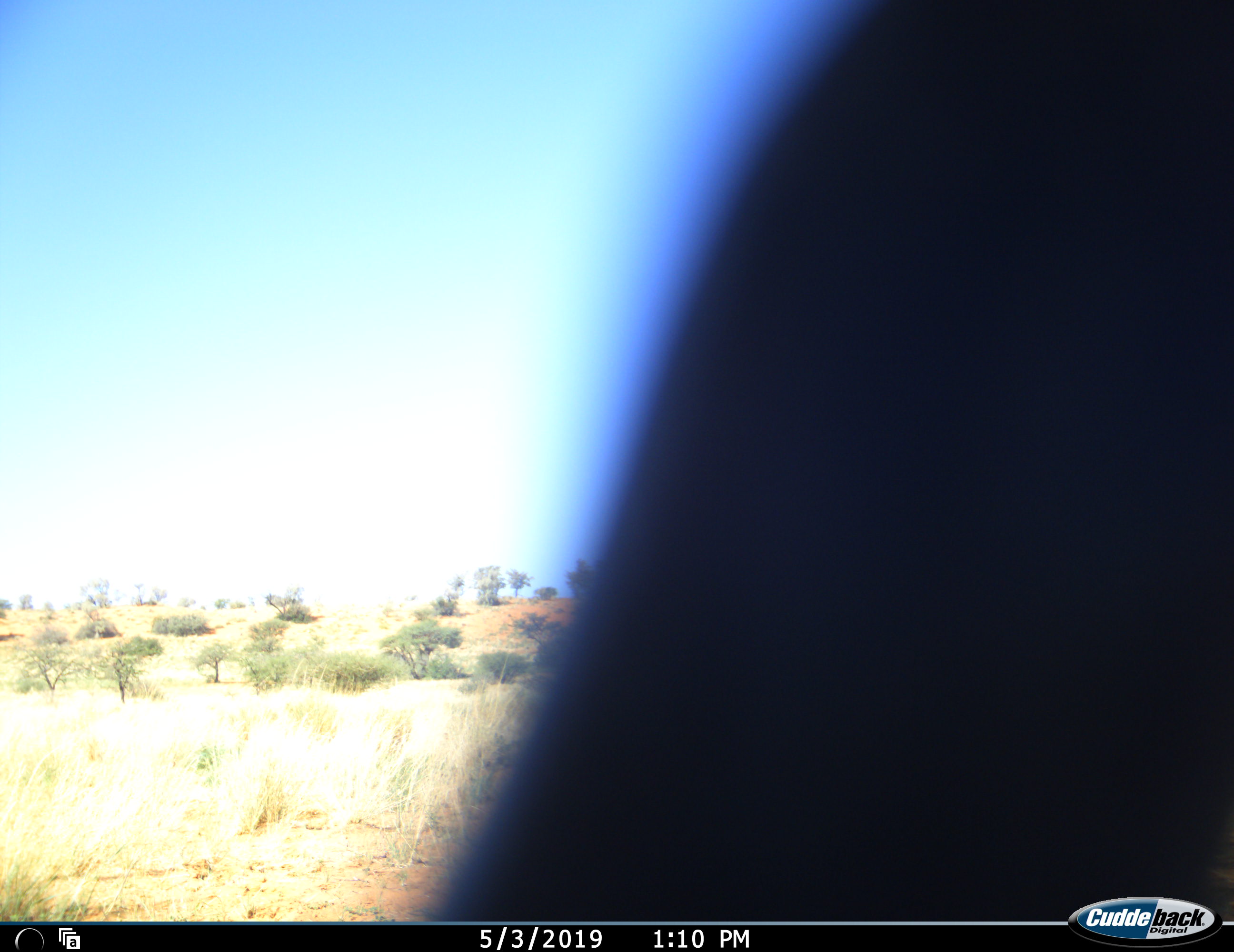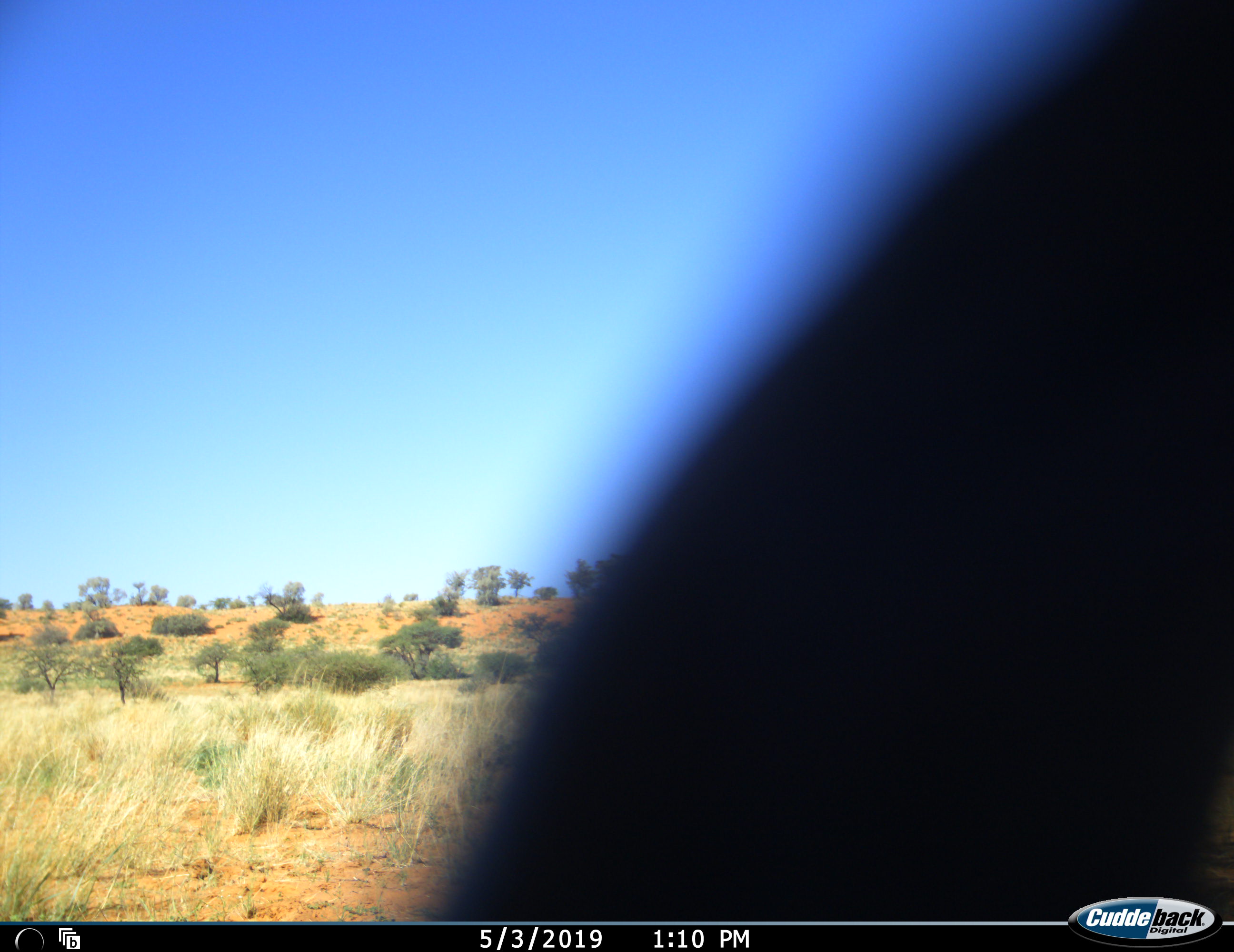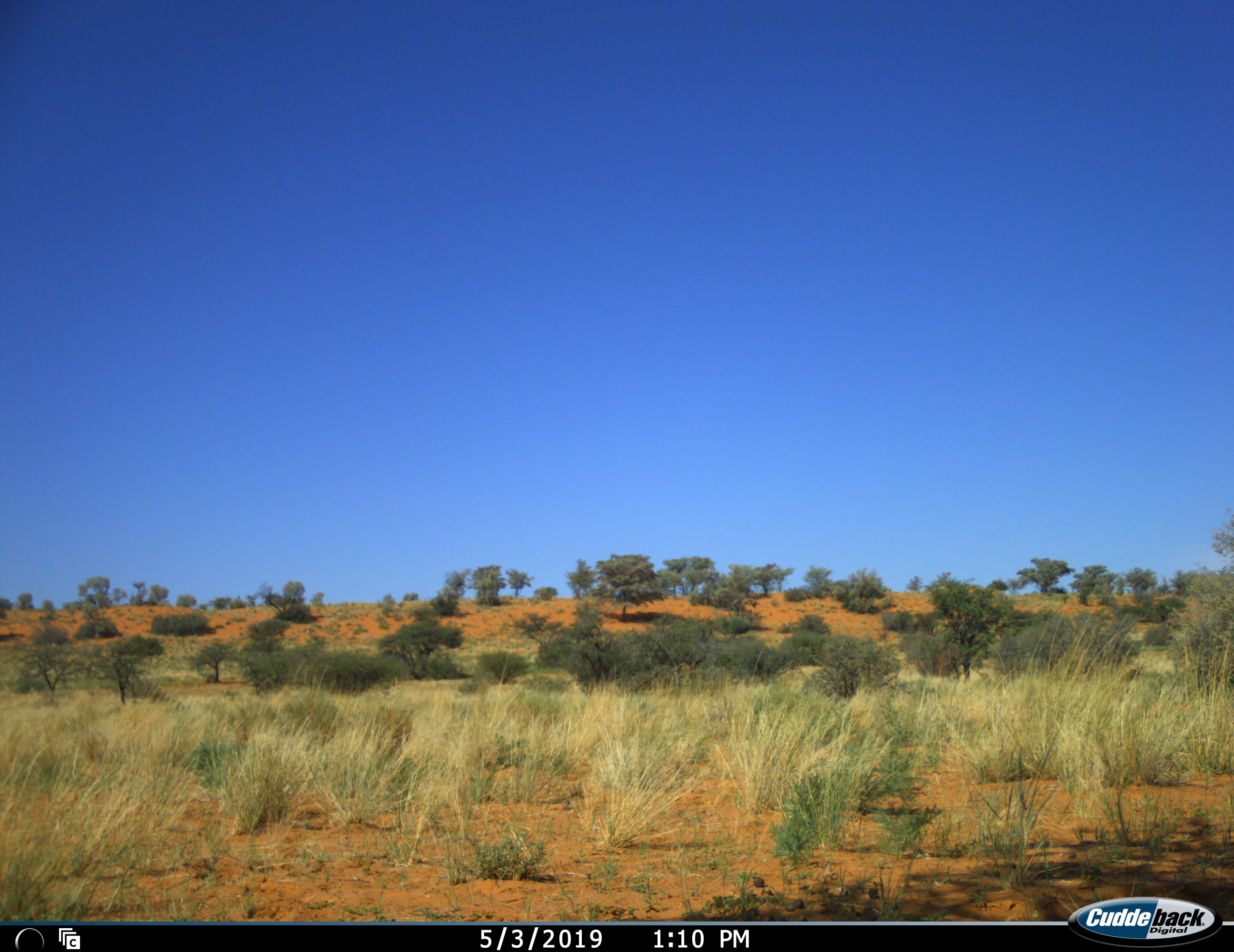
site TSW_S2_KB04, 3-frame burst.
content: unidentified animal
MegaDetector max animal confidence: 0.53